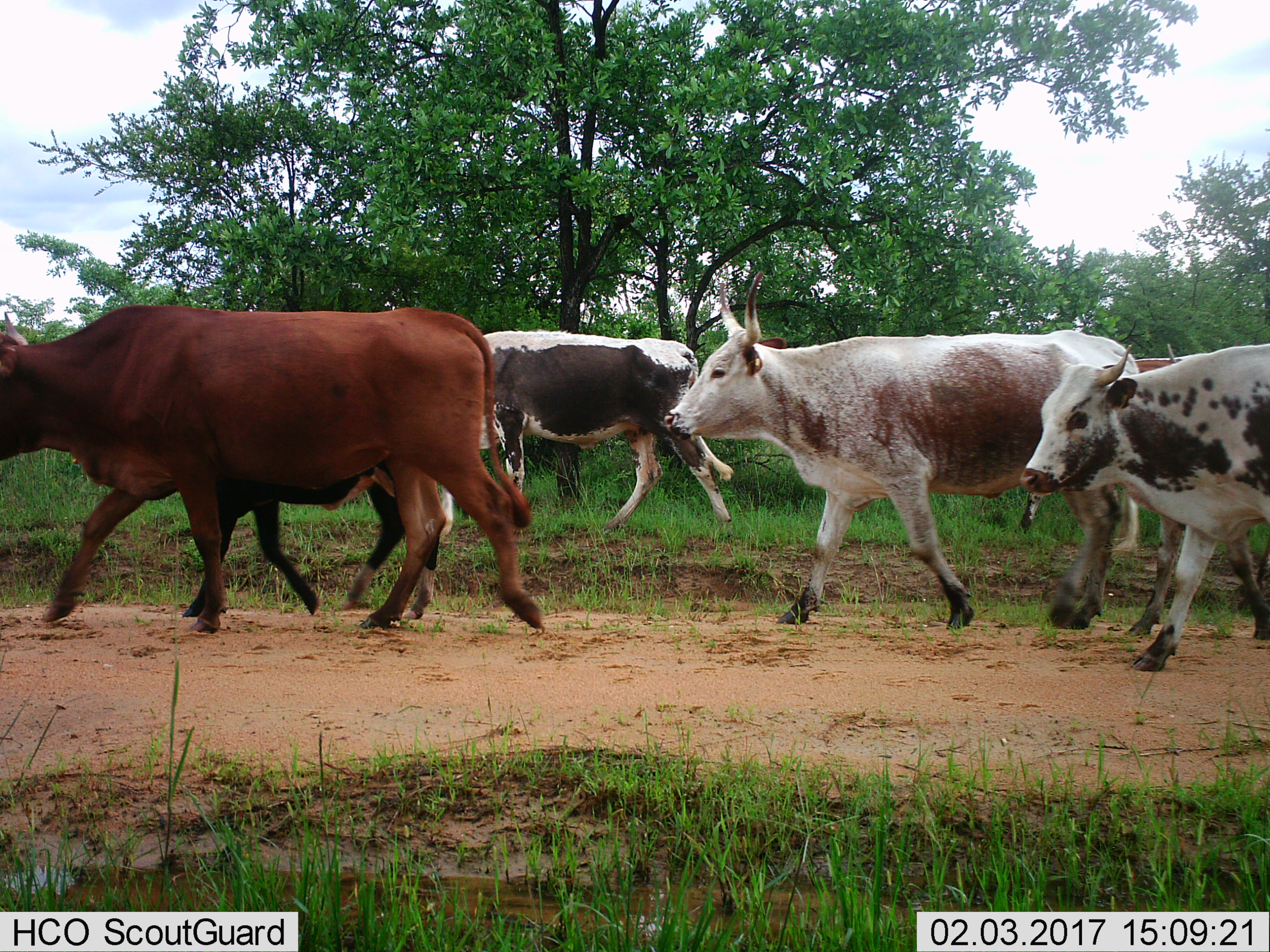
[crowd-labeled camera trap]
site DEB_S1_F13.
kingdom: Animalia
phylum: Chordata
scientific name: Vertebrata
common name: domestic animal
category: domesticanimal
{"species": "domesticanimal (domestic animal) (Vertebrata)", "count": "6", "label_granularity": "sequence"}